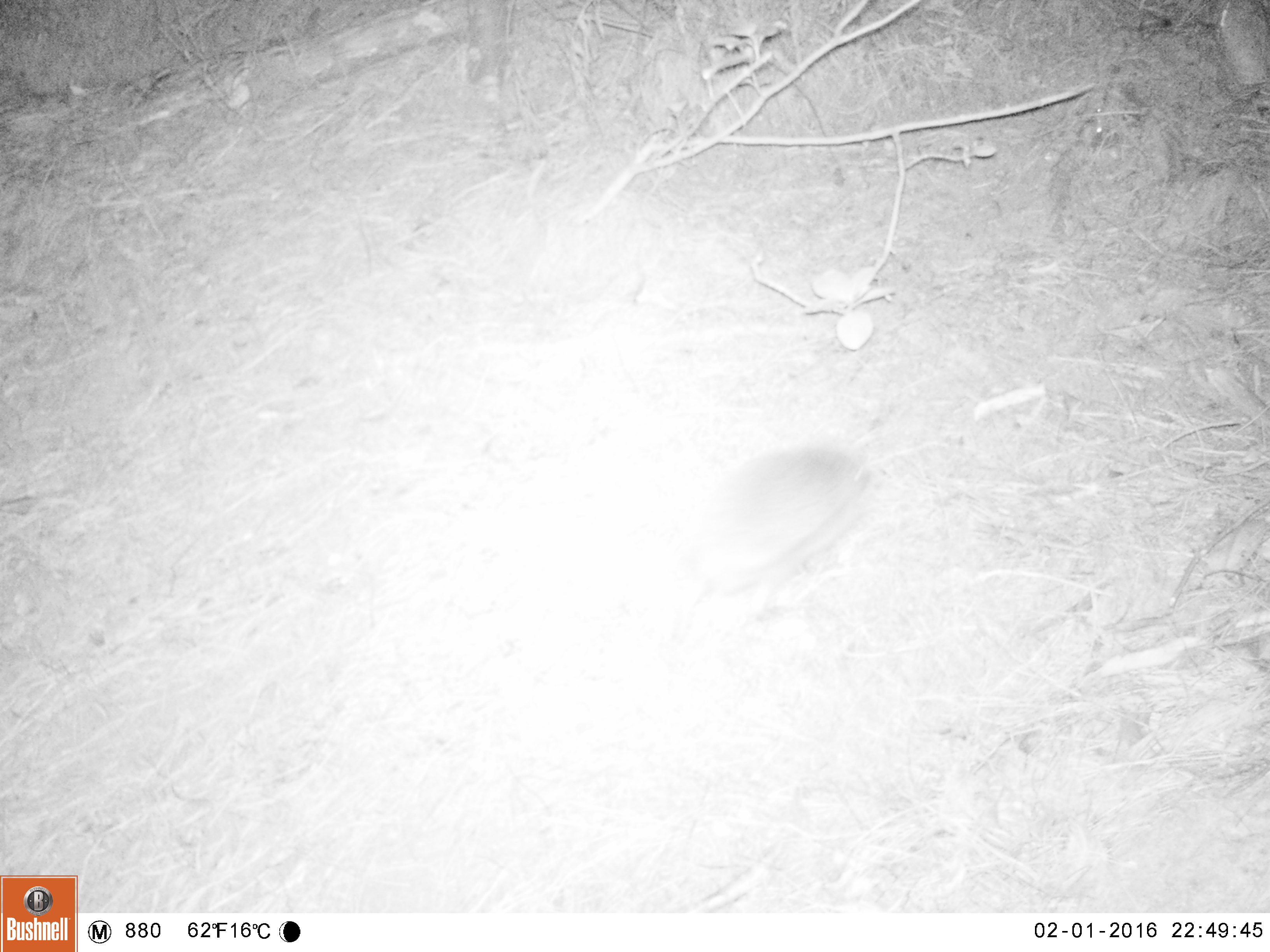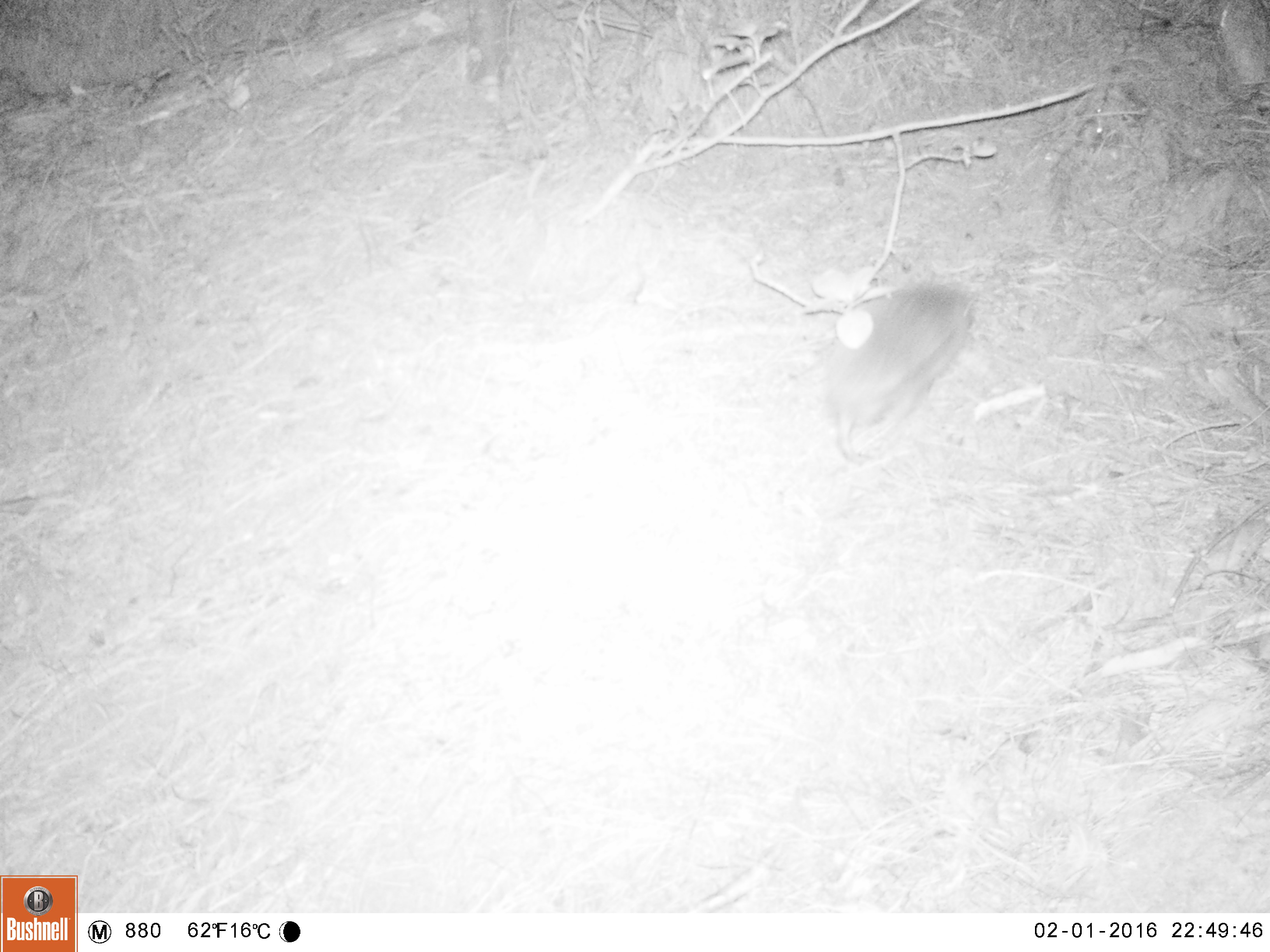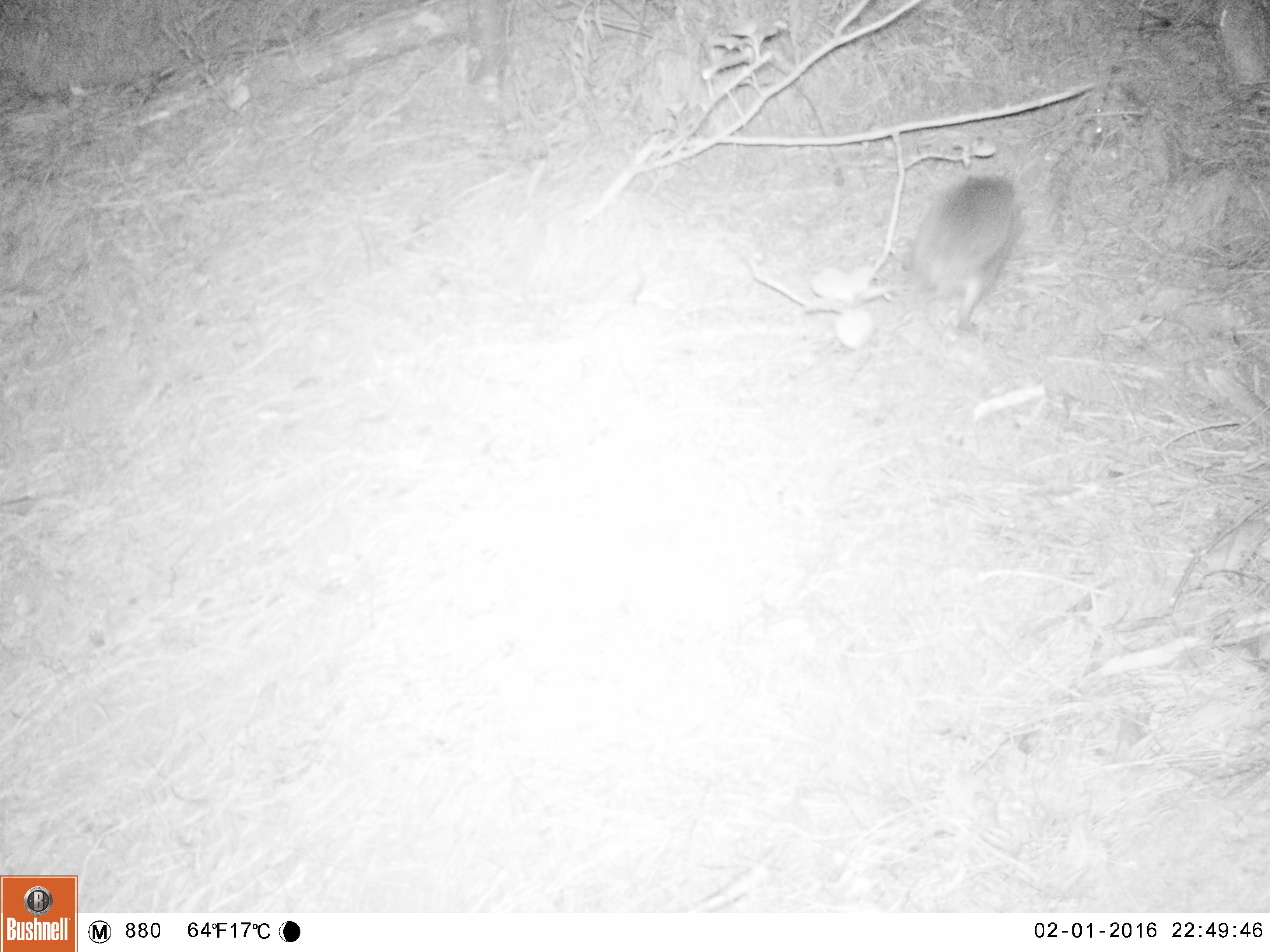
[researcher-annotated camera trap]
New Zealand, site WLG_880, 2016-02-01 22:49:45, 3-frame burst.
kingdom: Animalia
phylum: Chordata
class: Mammalia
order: Eulipotyphla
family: Erinaceidae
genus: Erinaceus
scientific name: Erinaceus europaeus europaeus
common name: european hedgehog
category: hedgehog